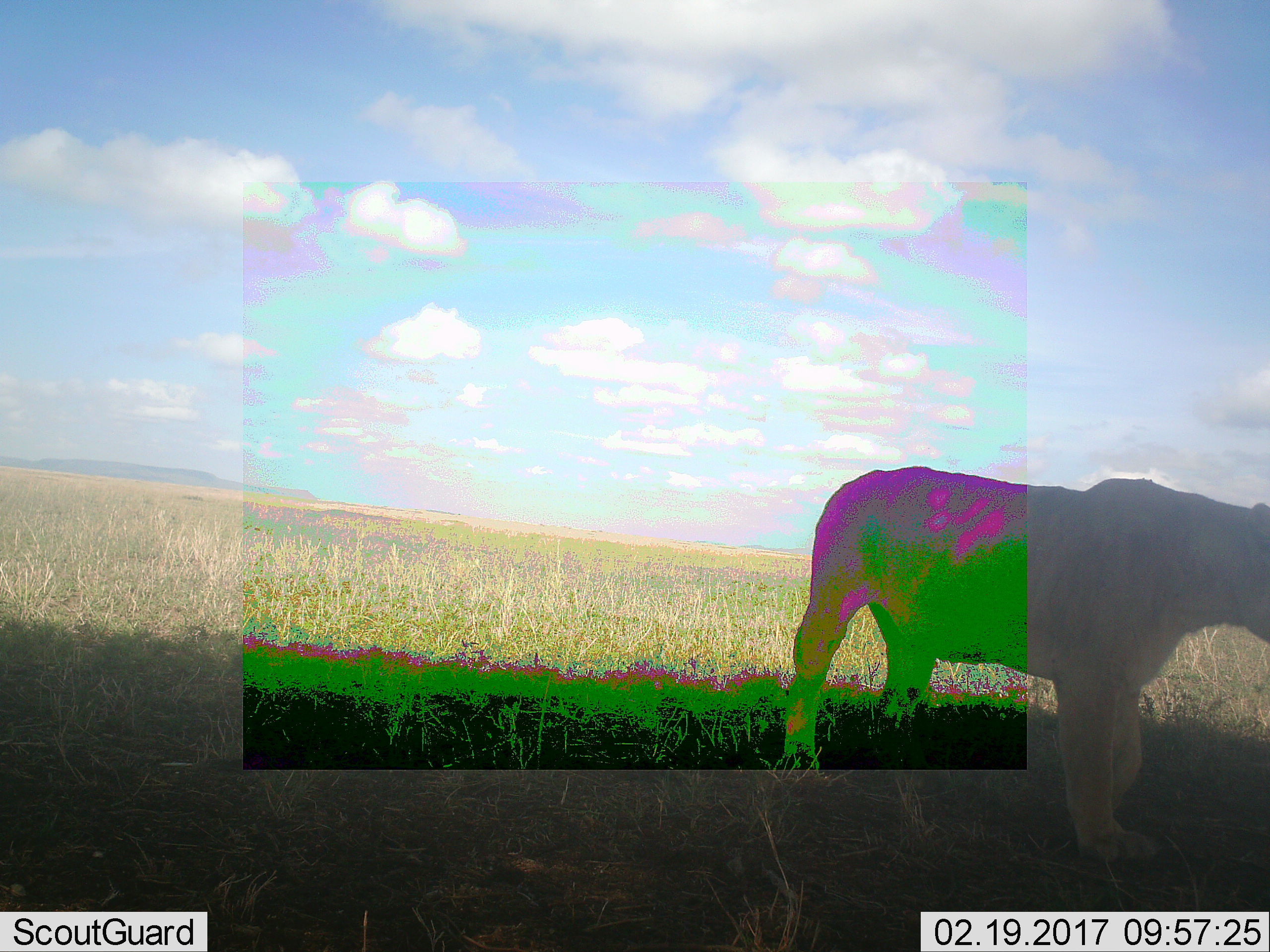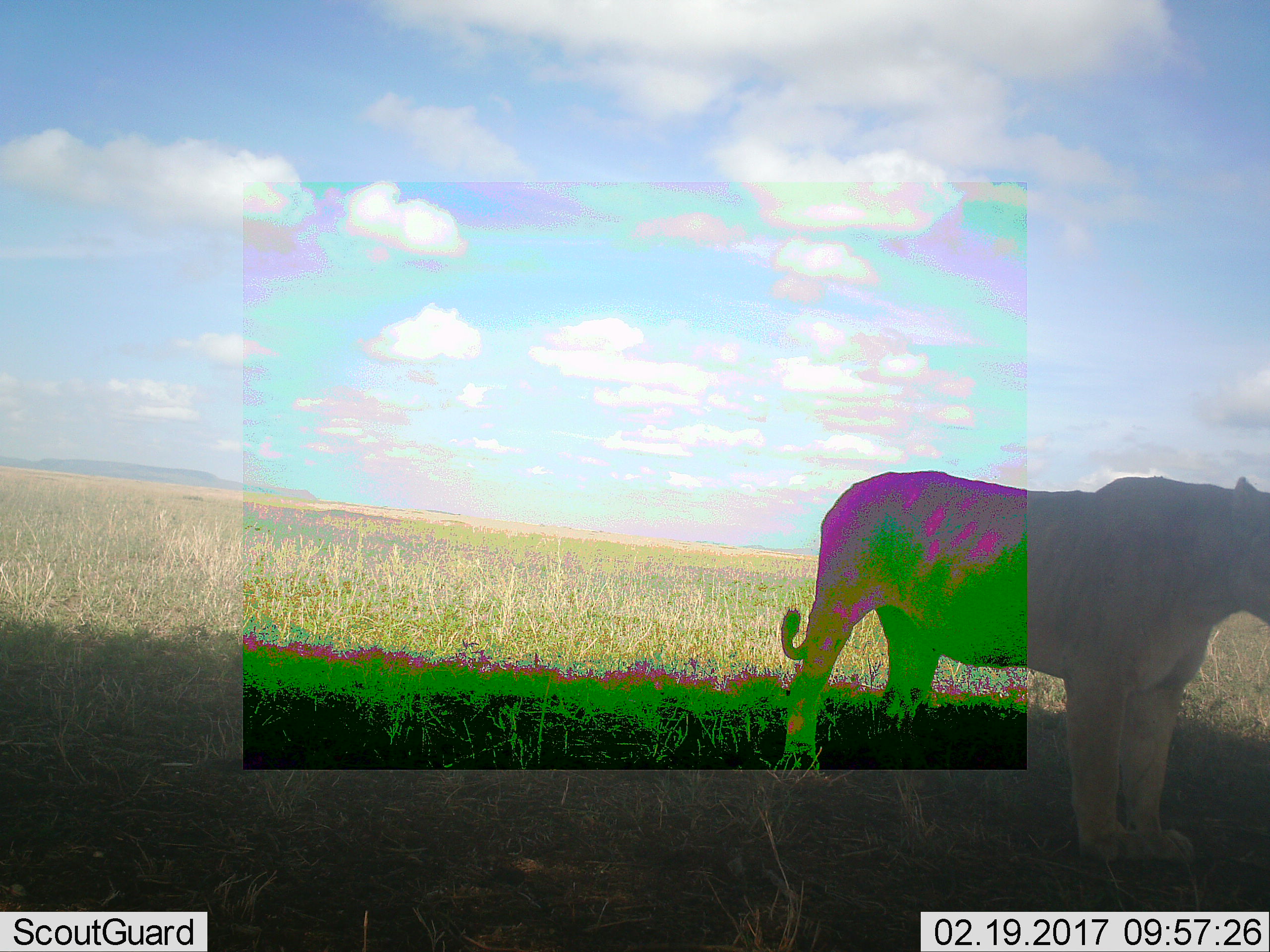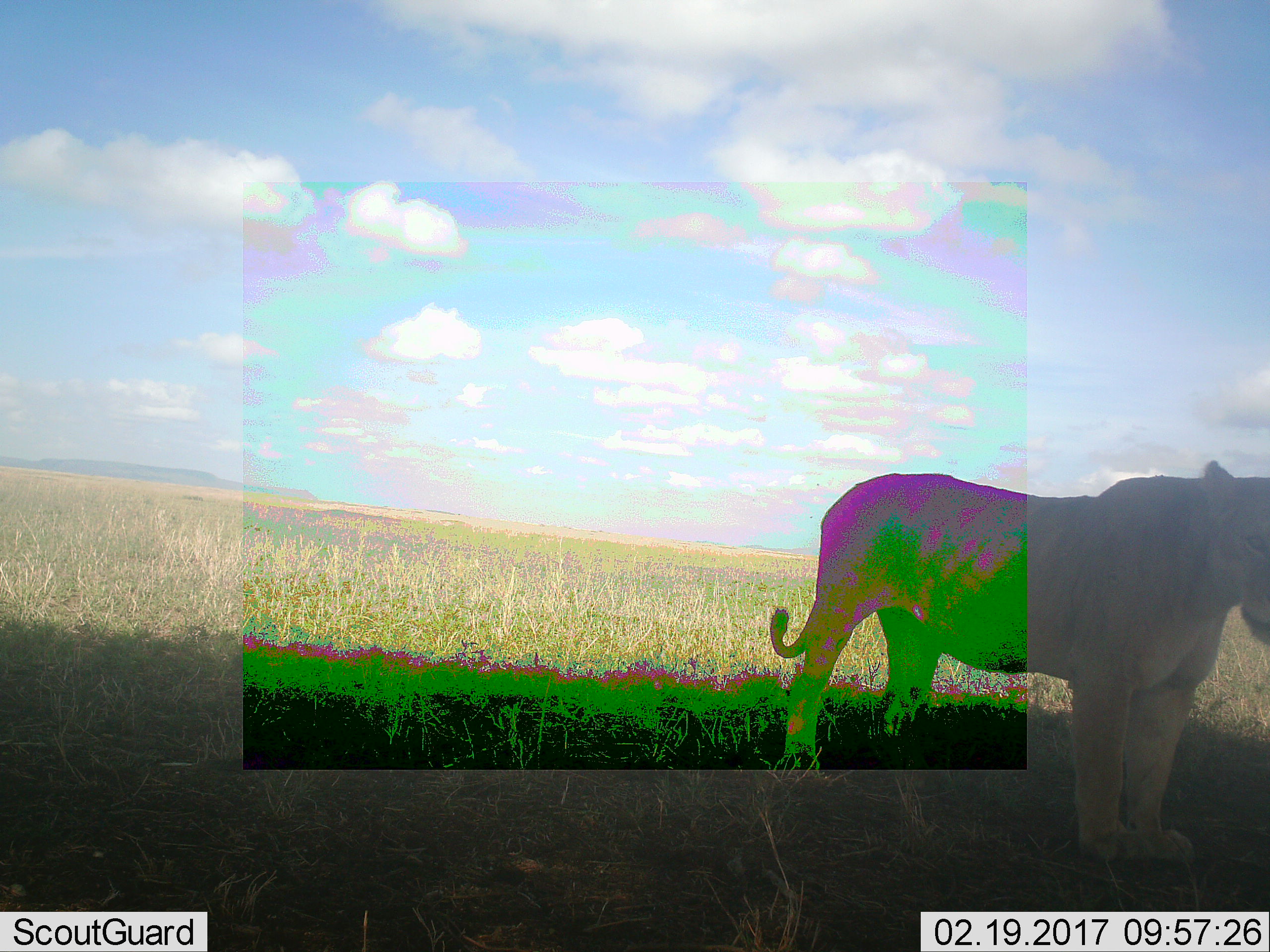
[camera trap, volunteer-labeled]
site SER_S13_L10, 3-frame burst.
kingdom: Animalia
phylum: Chordata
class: Mammalia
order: Carnivora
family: Felidae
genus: Panthera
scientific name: Panthera leo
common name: lion female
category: lionfemale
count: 1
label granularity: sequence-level